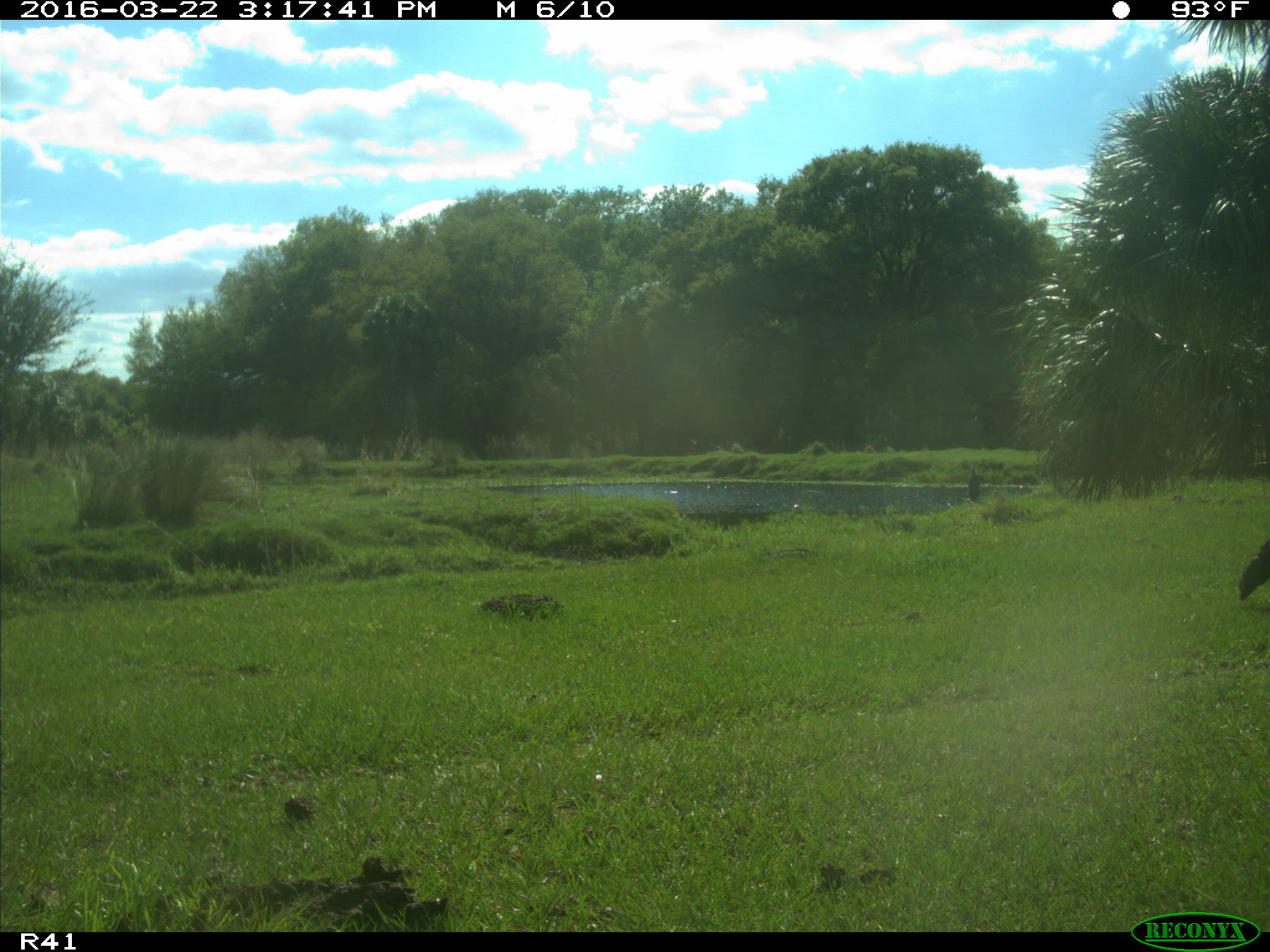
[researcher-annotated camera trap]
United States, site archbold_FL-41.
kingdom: Animalia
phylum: Chordata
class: Mammalia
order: Artiodactyla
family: Bovidae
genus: Bos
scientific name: Bos taurus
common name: domestic cow